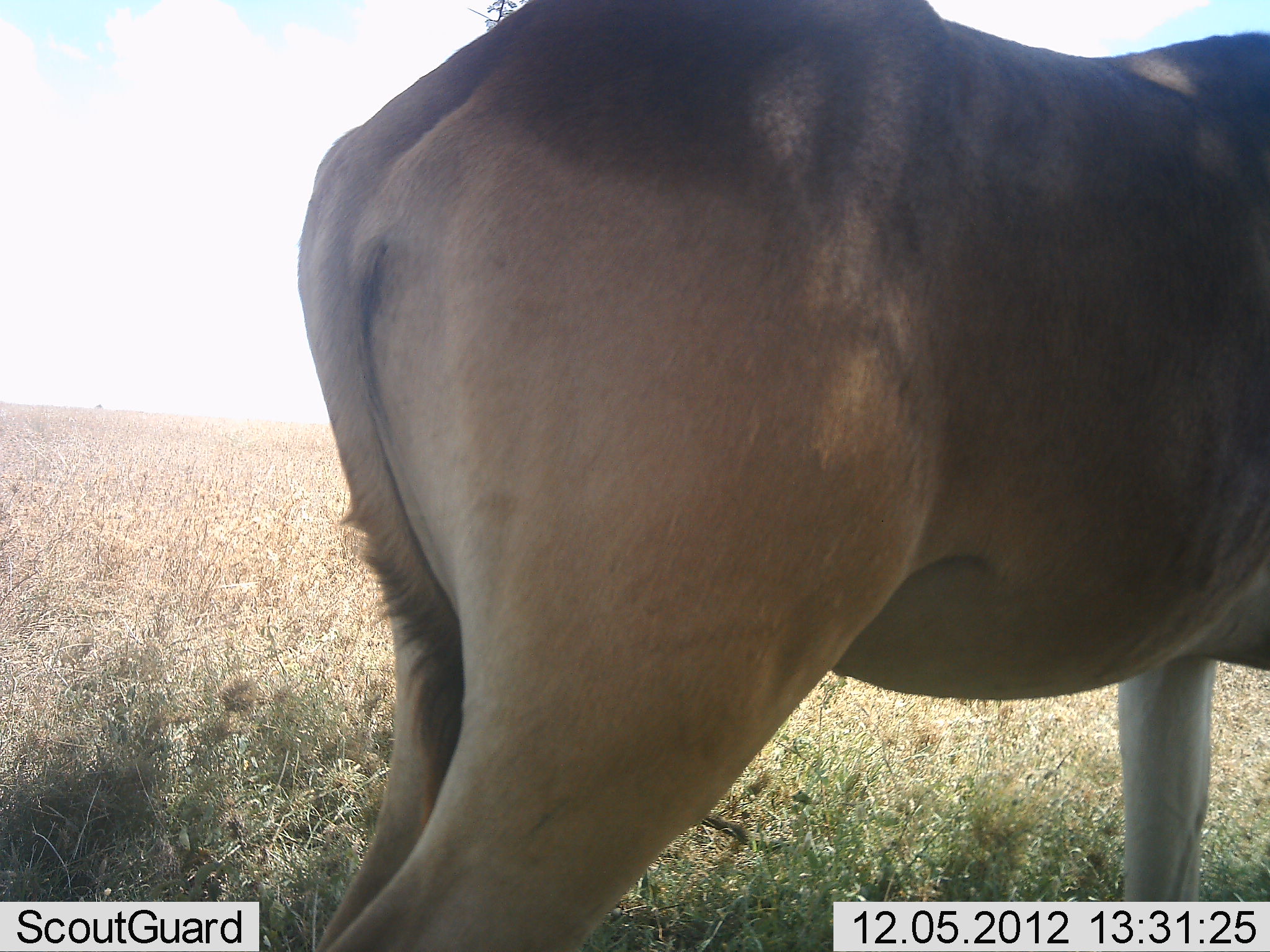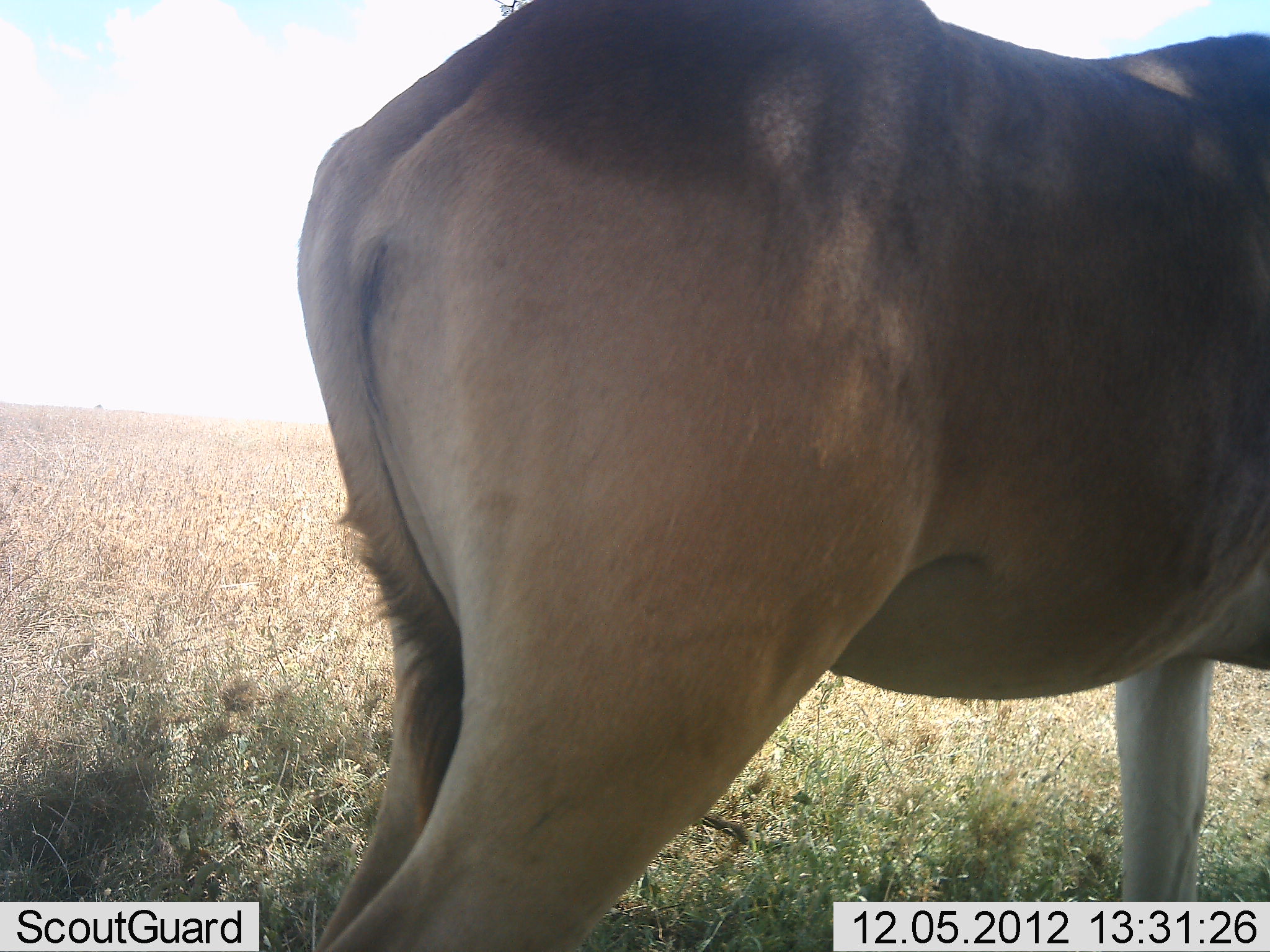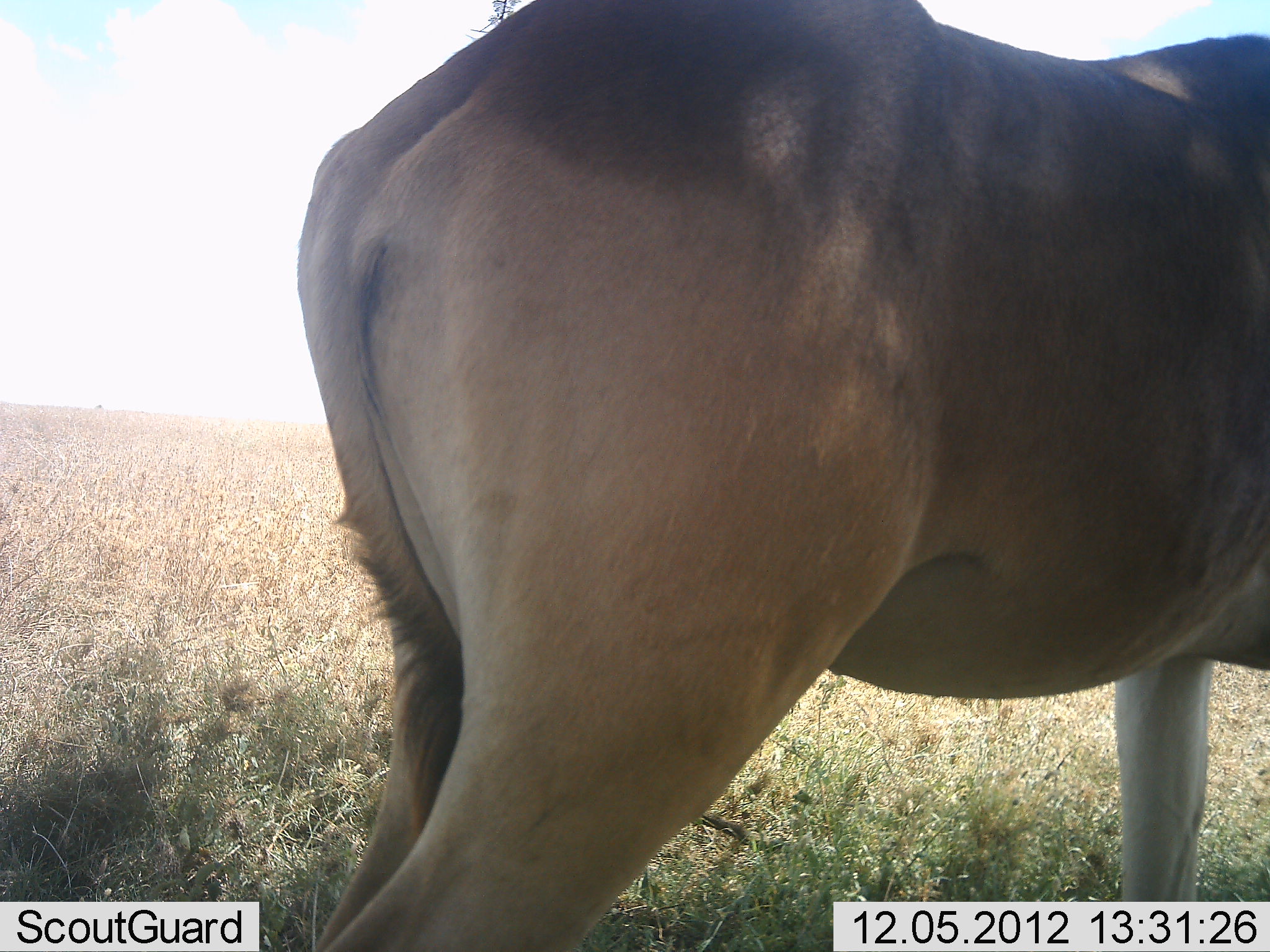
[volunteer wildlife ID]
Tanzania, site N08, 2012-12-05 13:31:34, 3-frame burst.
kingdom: Animalia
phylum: Chordata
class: Mammalia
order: Artiodactyla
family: Bovidae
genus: Alcelaphus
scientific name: Alcelaphus buselaphus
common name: hartebeest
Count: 1.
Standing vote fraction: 100%.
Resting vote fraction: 0%.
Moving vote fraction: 0%.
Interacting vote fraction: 0%.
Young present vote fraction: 0%.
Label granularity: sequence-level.